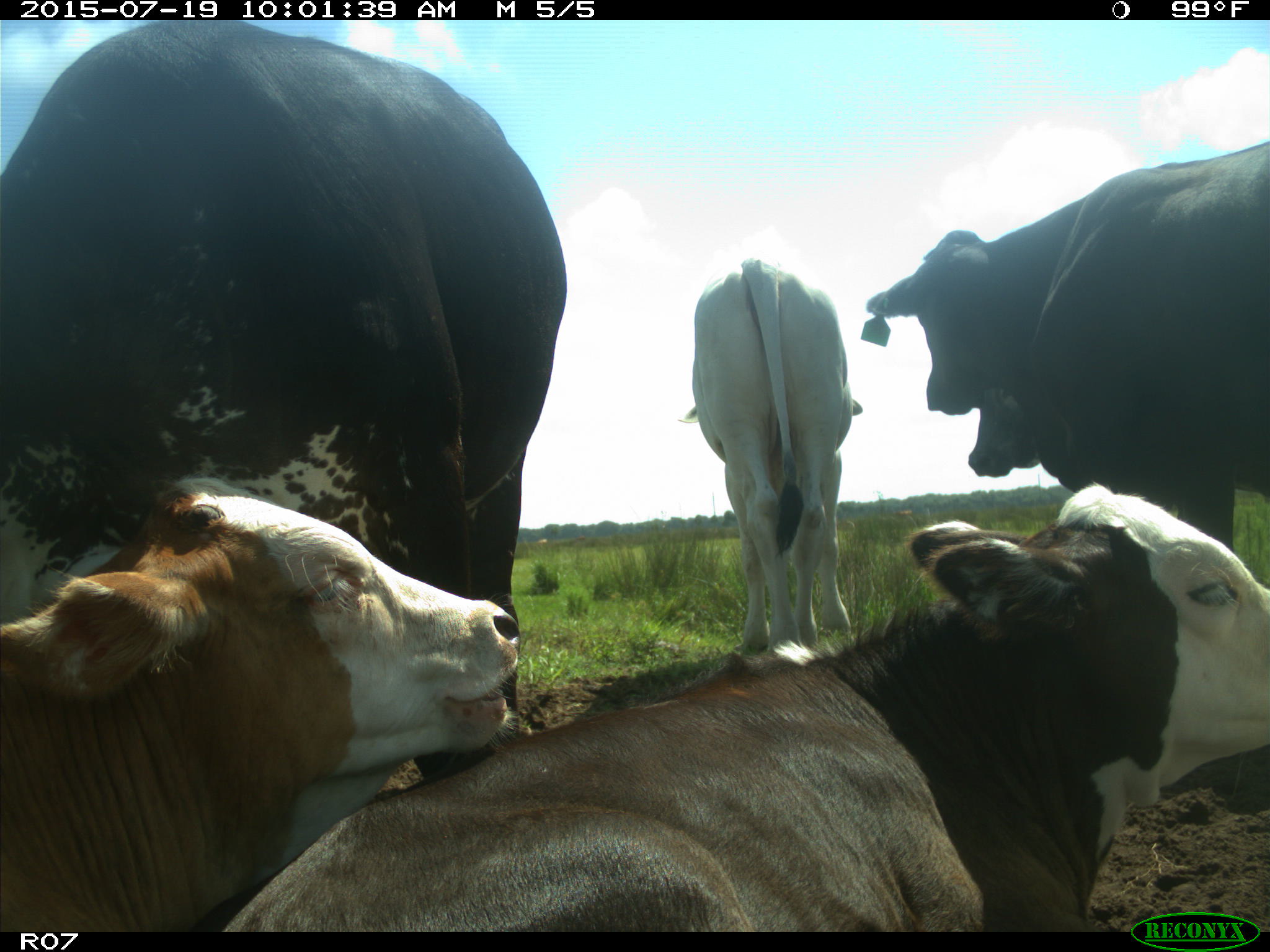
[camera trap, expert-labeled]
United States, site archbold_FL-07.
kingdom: Animalia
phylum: Chordata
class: Mammalia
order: Artiodactyla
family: Bovidae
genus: Bos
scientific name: Bos taurus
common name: domestic cow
Bos taurus (domestic cow).